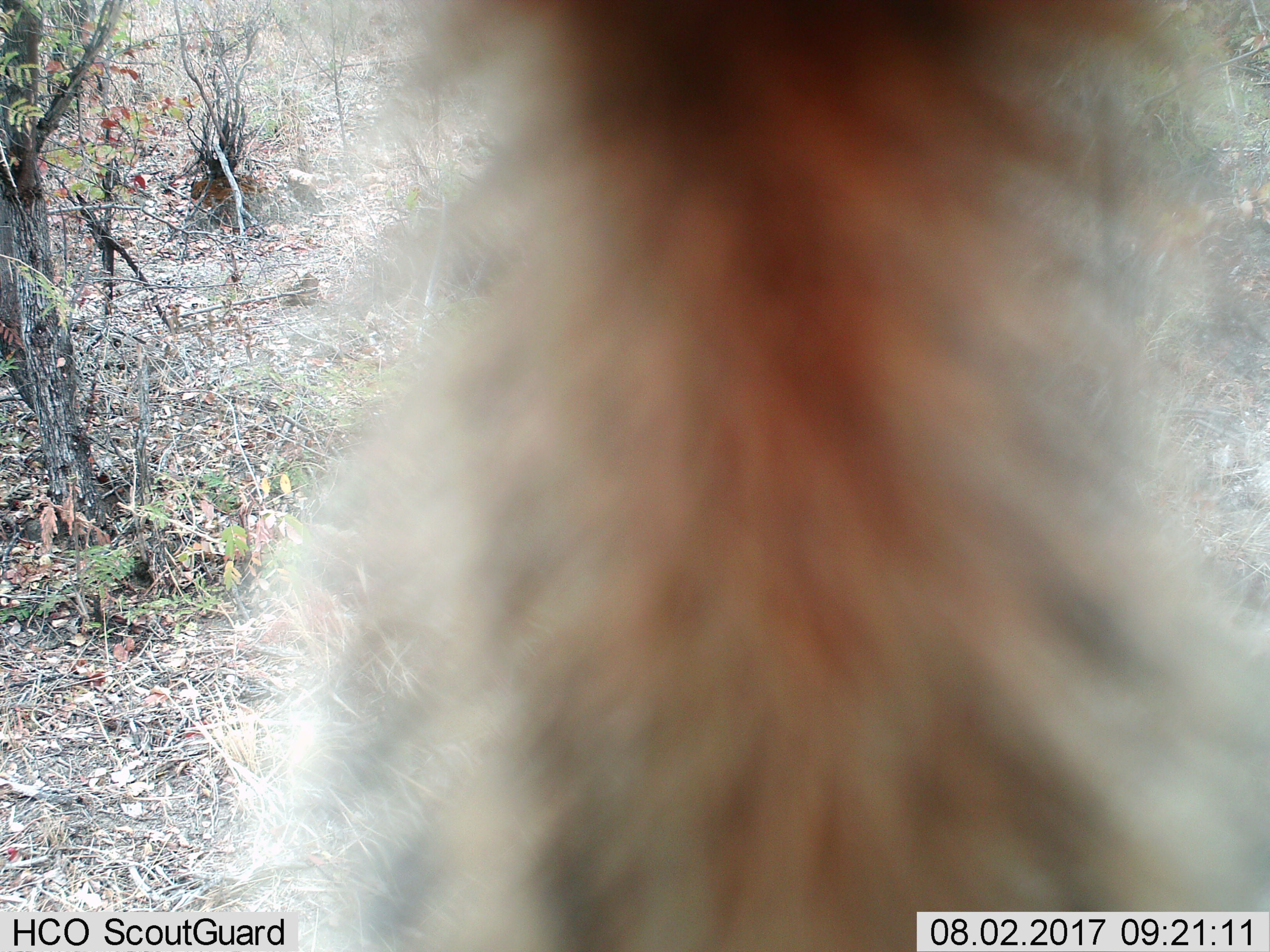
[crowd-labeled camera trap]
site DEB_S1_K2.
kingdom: Animalia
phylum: Chordata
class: Mammalia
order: Primates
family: Cercopithecidae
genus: Papio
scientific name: Papio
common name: baboon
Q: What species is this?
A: Baboon (Papio).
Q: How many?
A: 1.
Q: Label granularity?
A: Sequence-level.